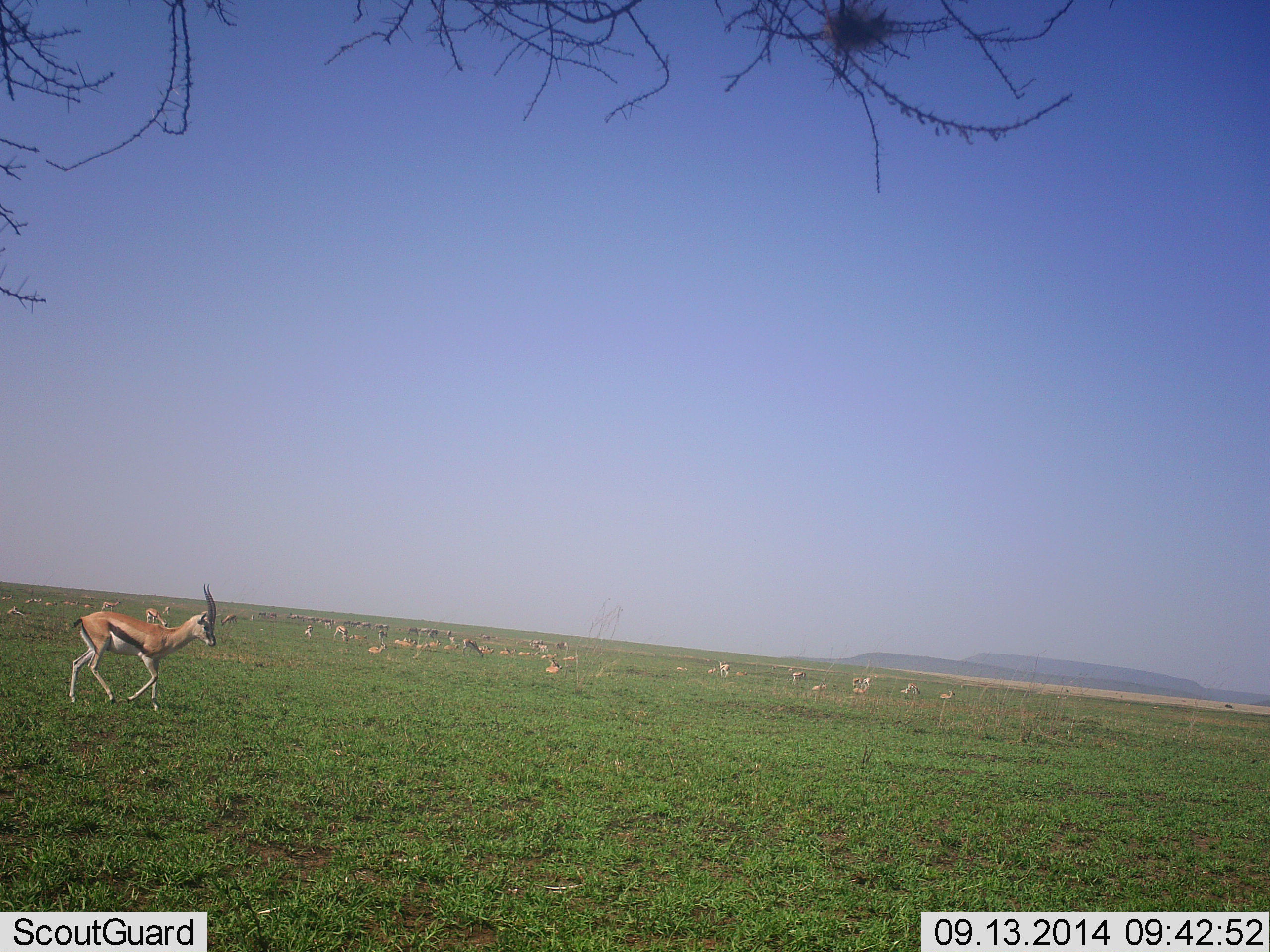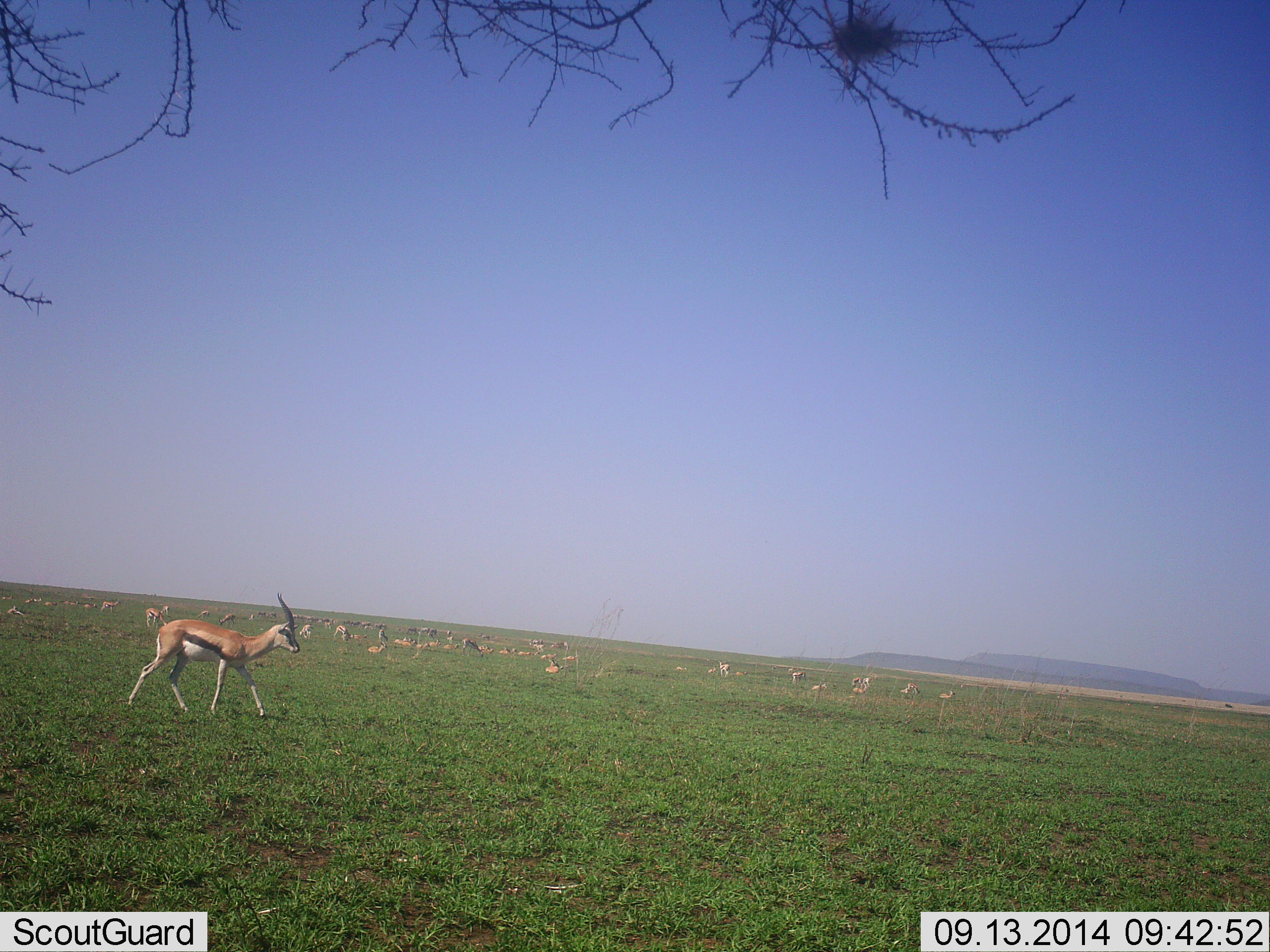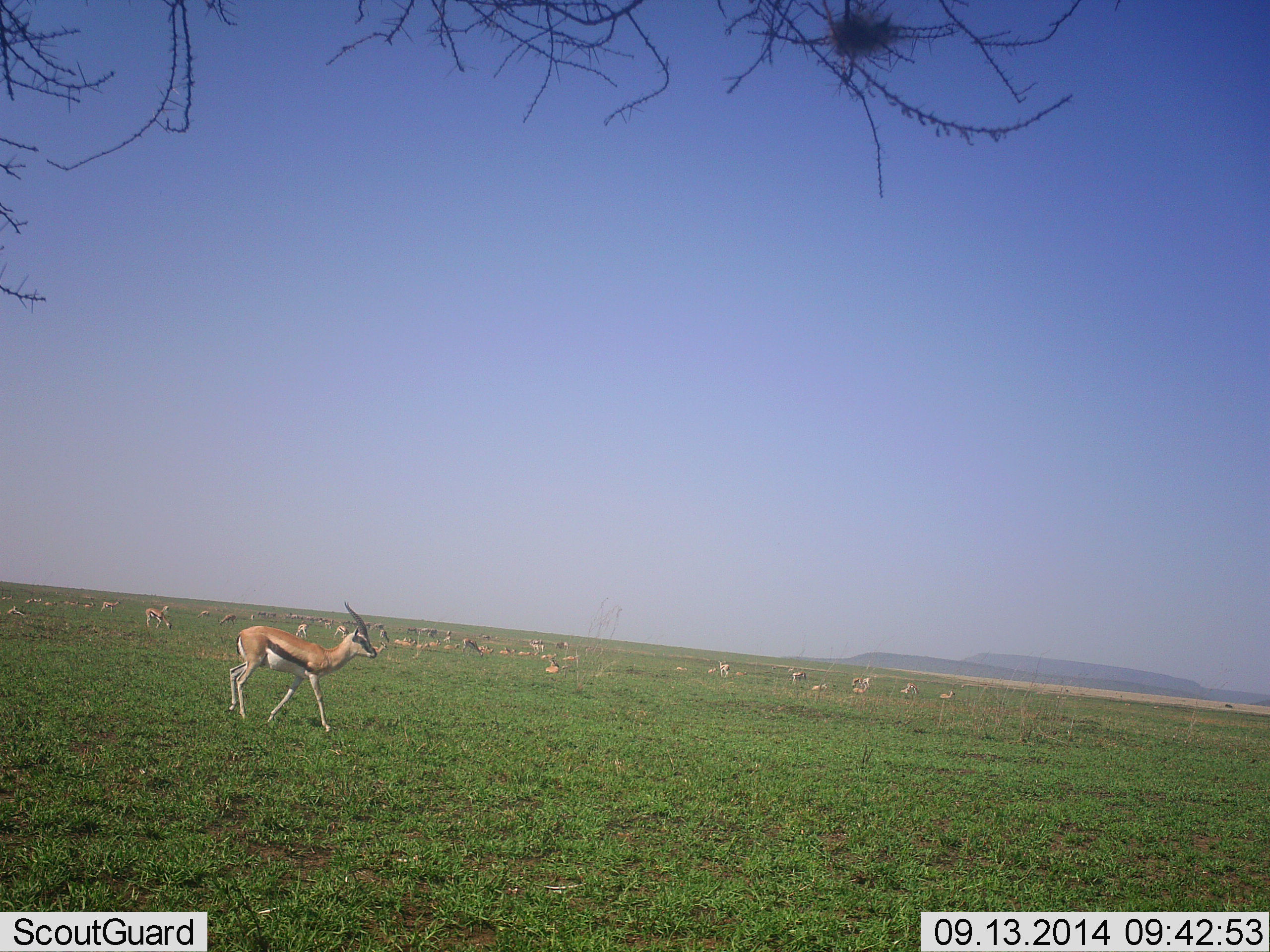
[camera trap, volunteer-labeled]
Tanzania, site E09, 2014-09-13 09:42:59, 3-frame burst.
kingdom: Animalia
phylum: Chordata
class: Mammalia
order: Artiodactyla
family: Bovidae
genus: Eudorcas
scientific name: Eudorcas thomsonii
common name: thomson's gazelle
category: gazellethomsons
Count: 11-50.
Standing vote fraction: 40%.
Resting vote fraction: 80%.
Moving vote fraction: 60%.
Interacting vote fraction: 0%.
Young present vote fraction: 0%.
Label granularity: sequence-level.